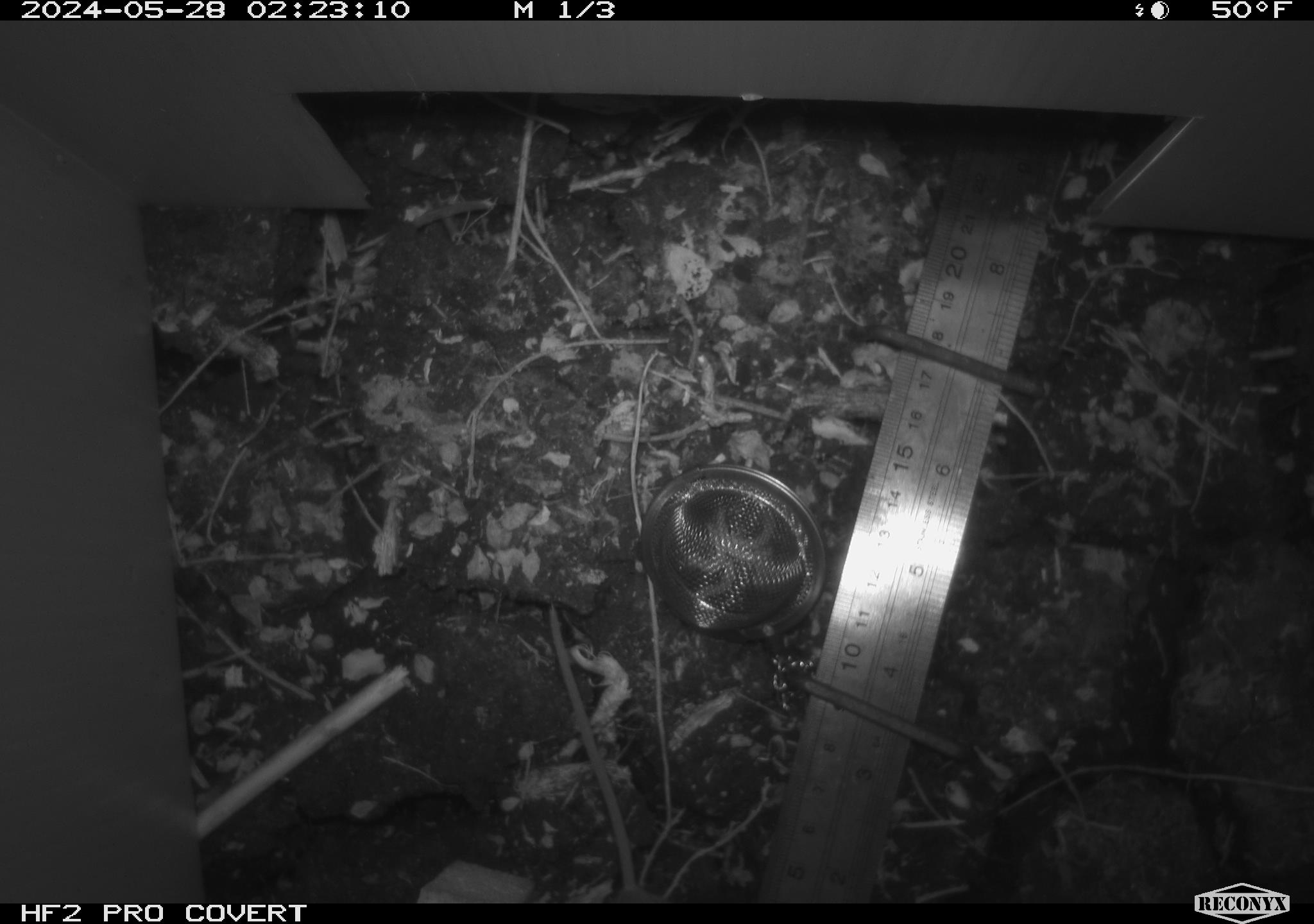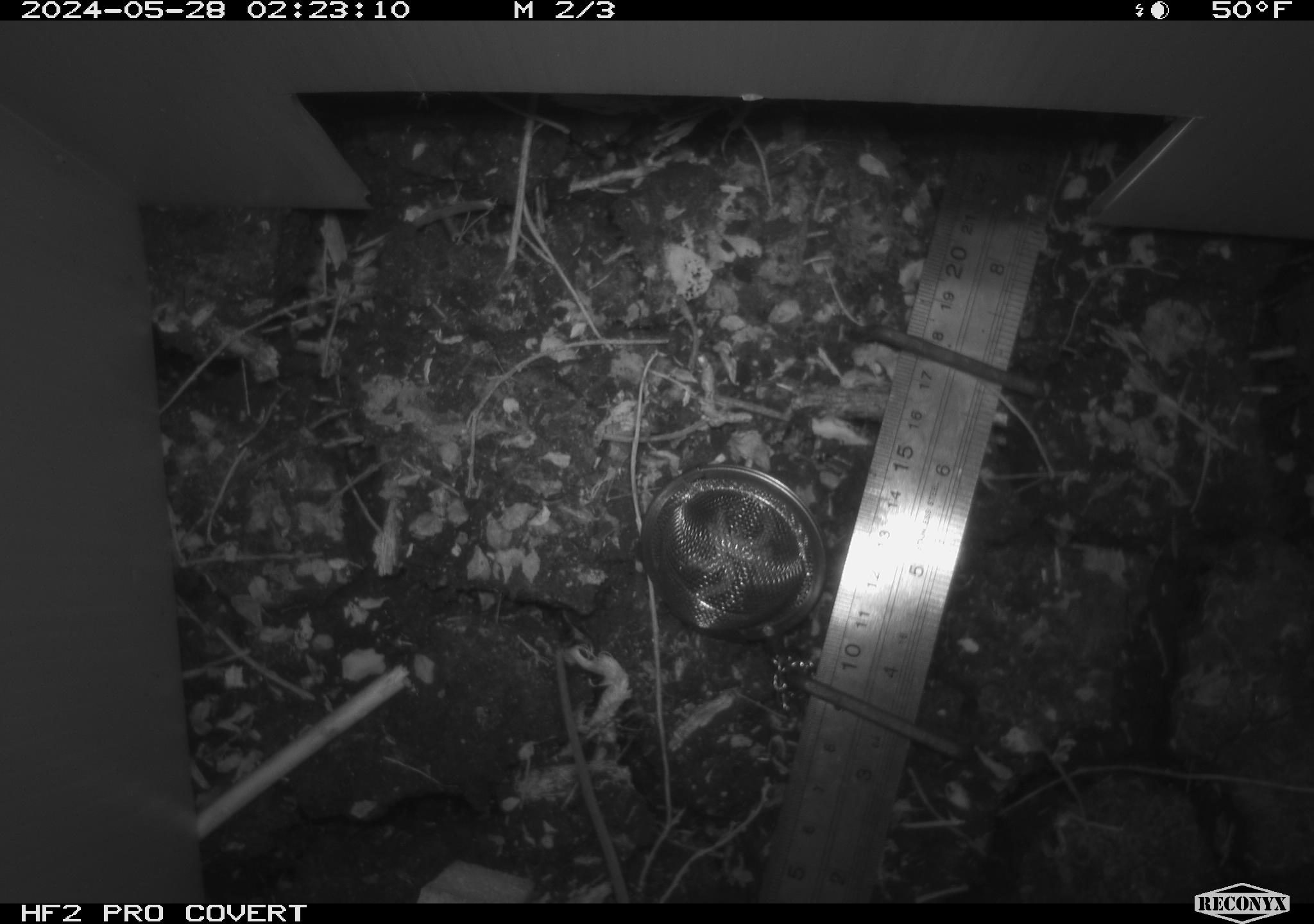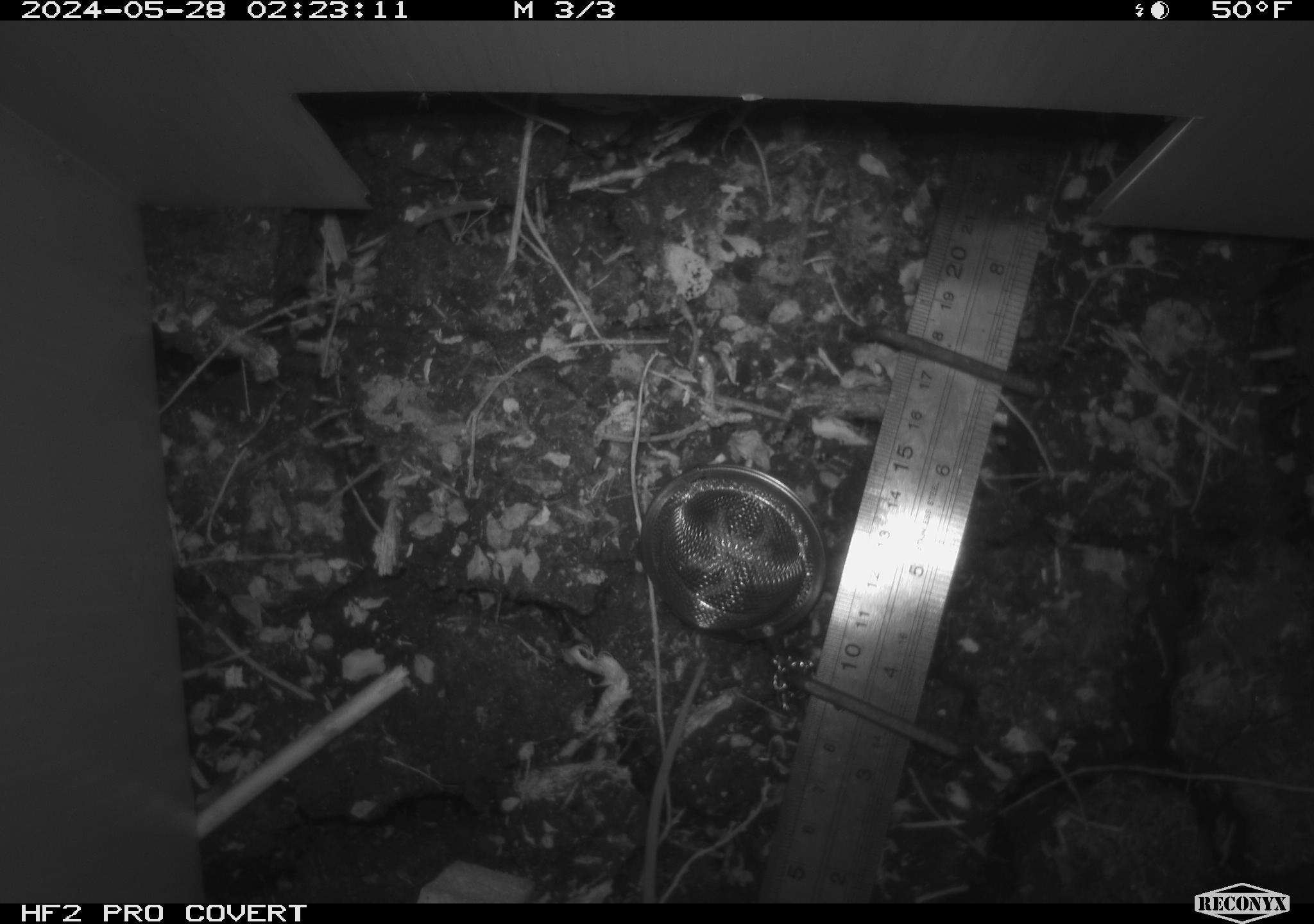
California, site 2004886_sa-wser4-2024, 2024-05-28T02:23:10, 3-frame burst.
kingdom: Animalia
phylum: Chordata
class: Mammalia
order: Rodentia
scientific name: Rodentia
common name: mouse species